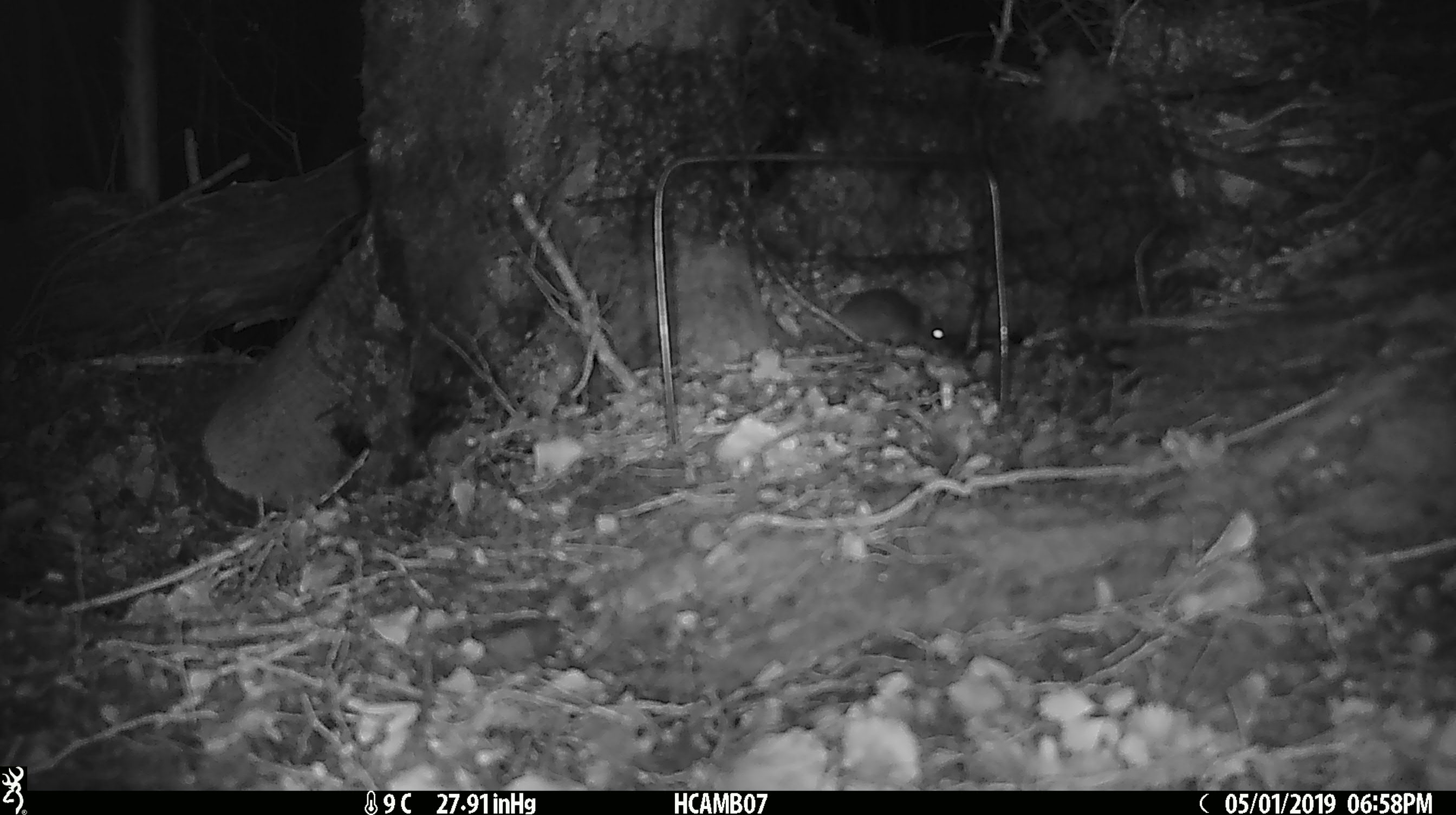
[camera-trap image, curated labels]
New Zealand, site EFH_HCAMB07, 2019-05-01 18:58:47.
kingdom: Animalia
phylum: Chordata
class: Mammalia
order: Rodentia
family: Muridae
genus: Rattus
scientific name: Rattus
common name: rat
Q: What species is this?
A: Rat (Rattus).